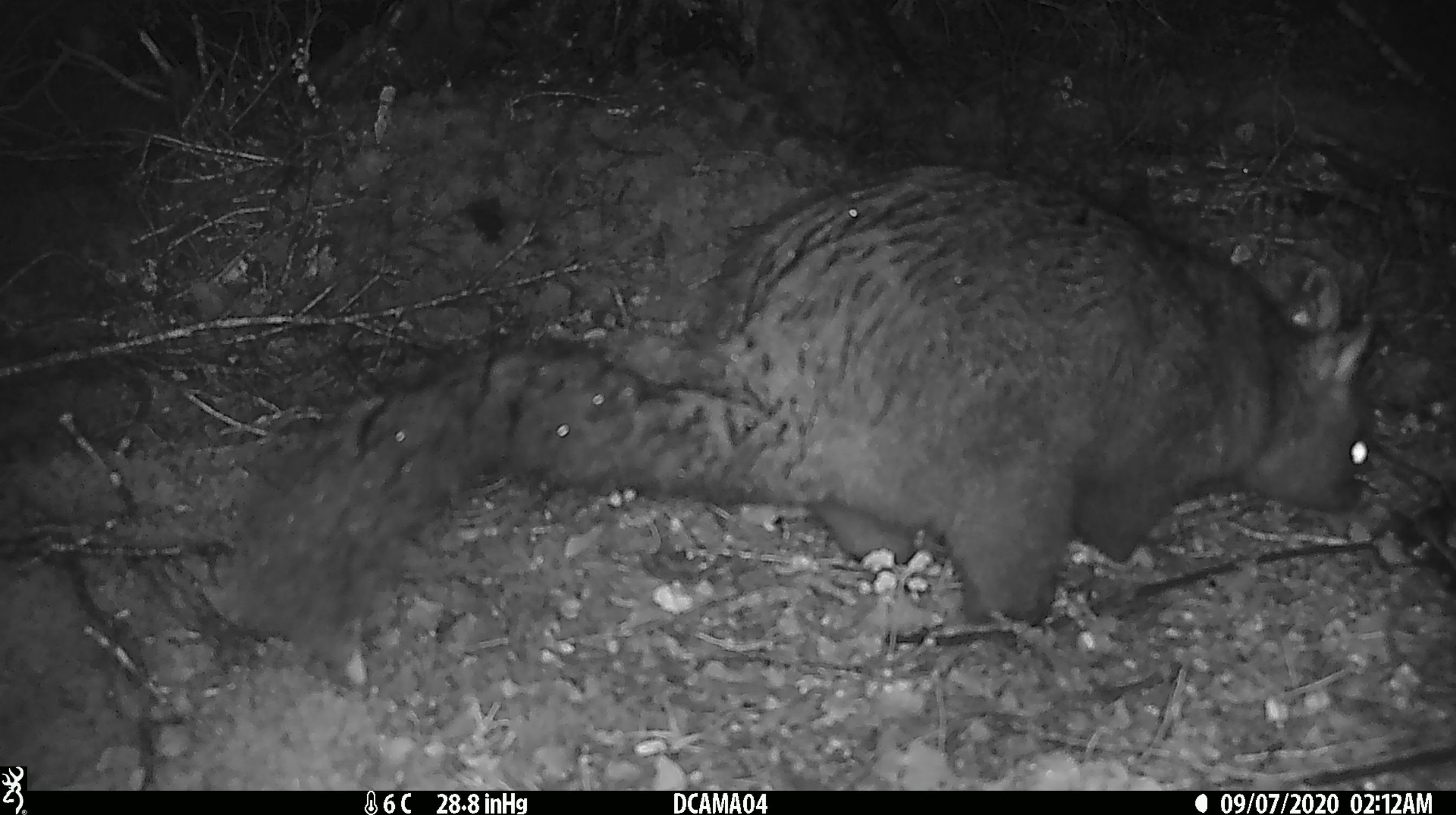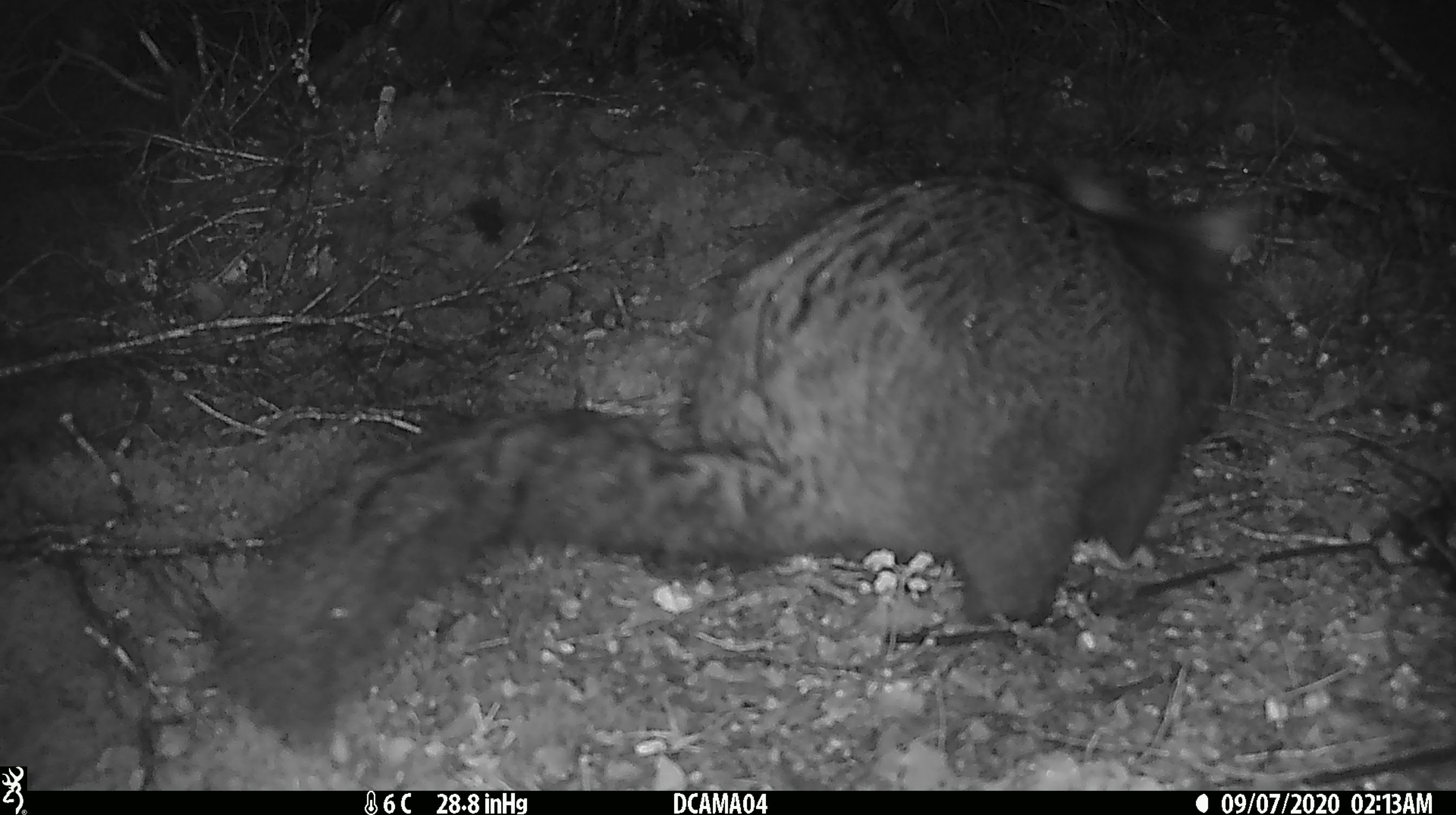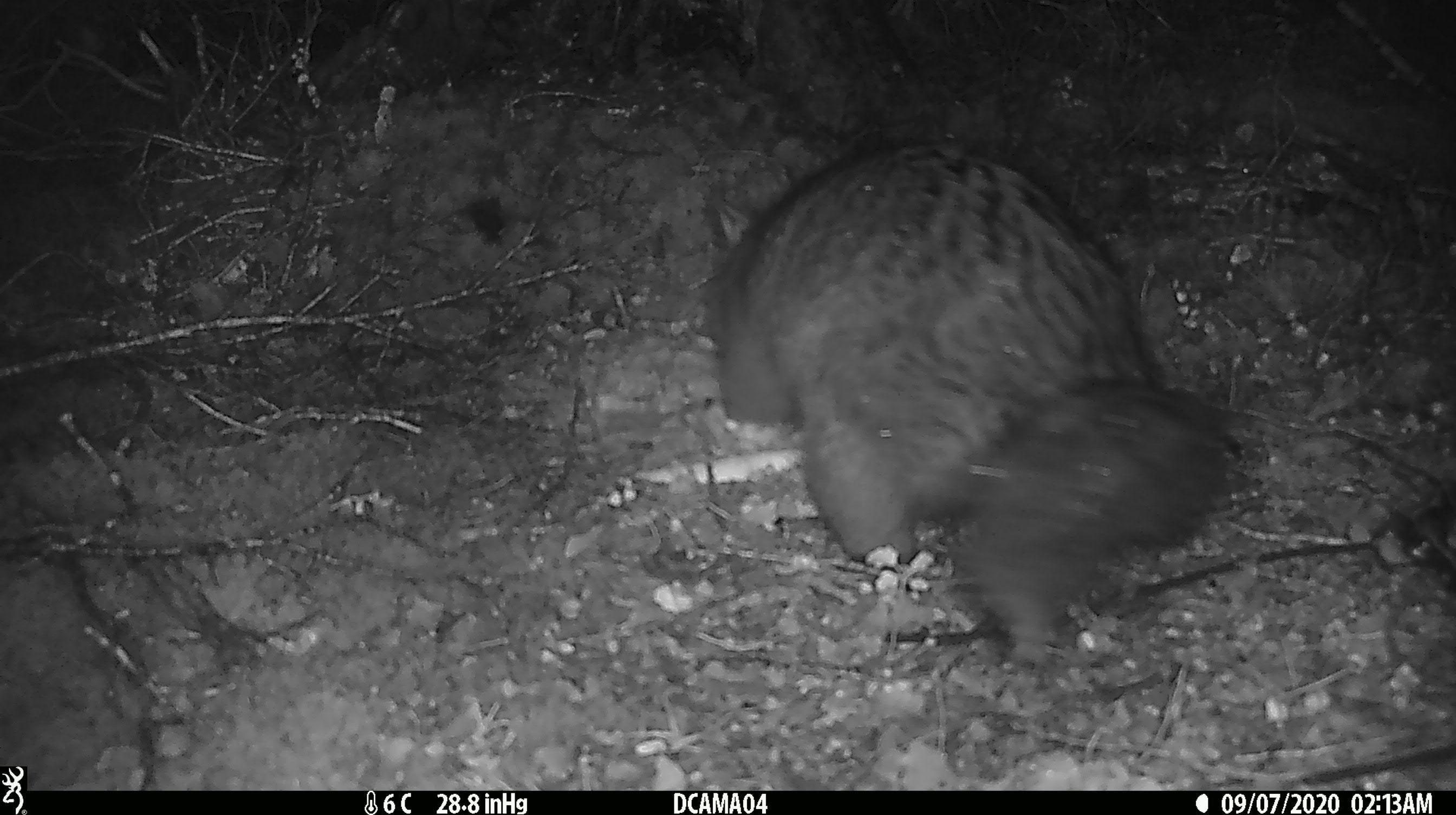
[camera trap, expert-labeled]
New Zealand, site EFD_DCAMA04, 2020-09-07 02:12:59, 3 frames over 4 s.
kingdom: Animalia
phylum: Chordata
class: Mammalia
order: Diprotodontia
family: Phalangeridae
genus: Trichosurus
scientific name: Trichosurus vulpecula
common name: common brushtail possum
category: possum